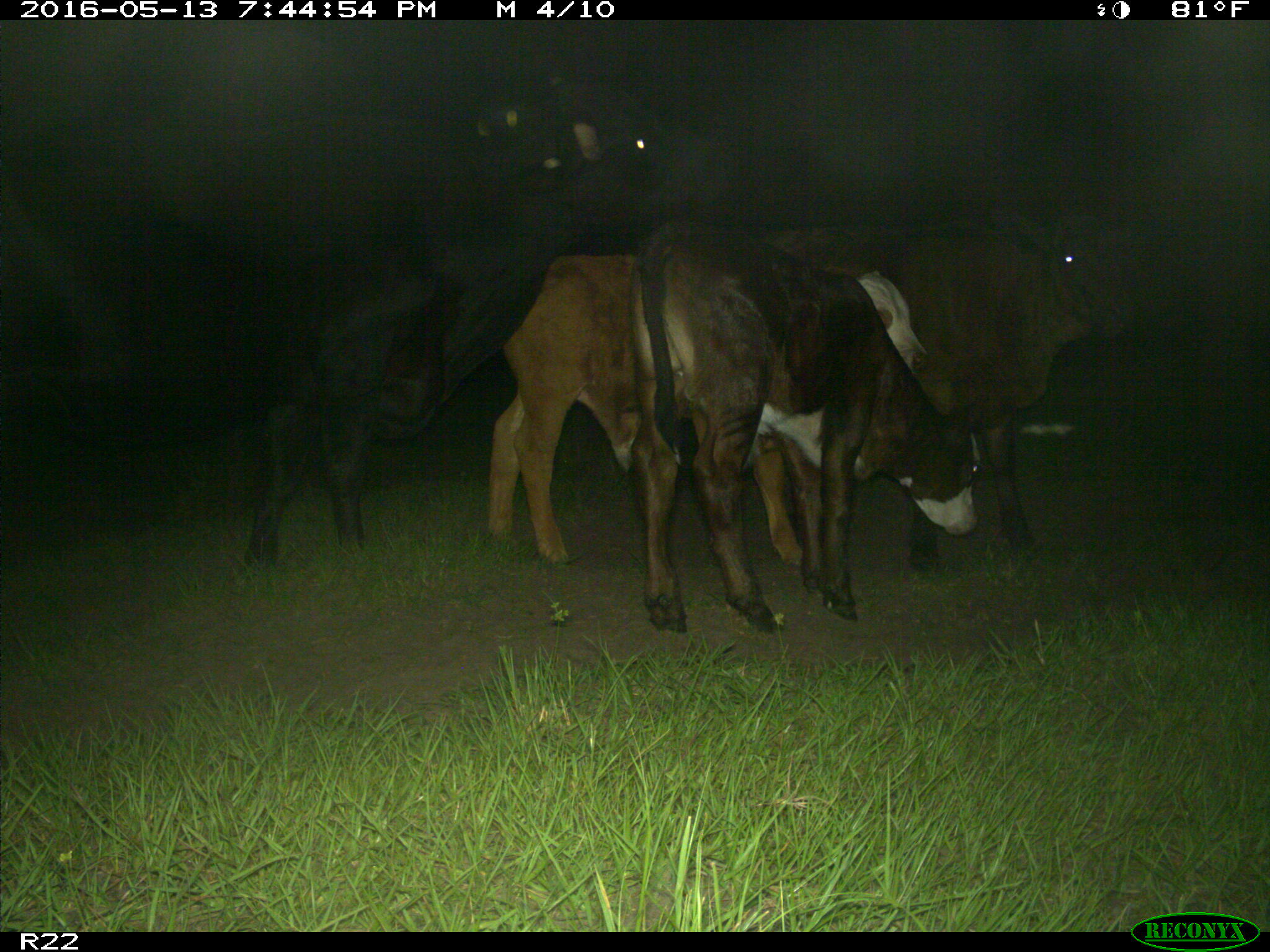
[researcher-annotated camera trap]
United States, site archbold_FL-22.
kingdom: Animalia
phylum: Chordata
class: Mammalia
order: Artiodactyla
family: Bovidae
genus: Bos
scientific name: Bos taurus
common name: domestic cow